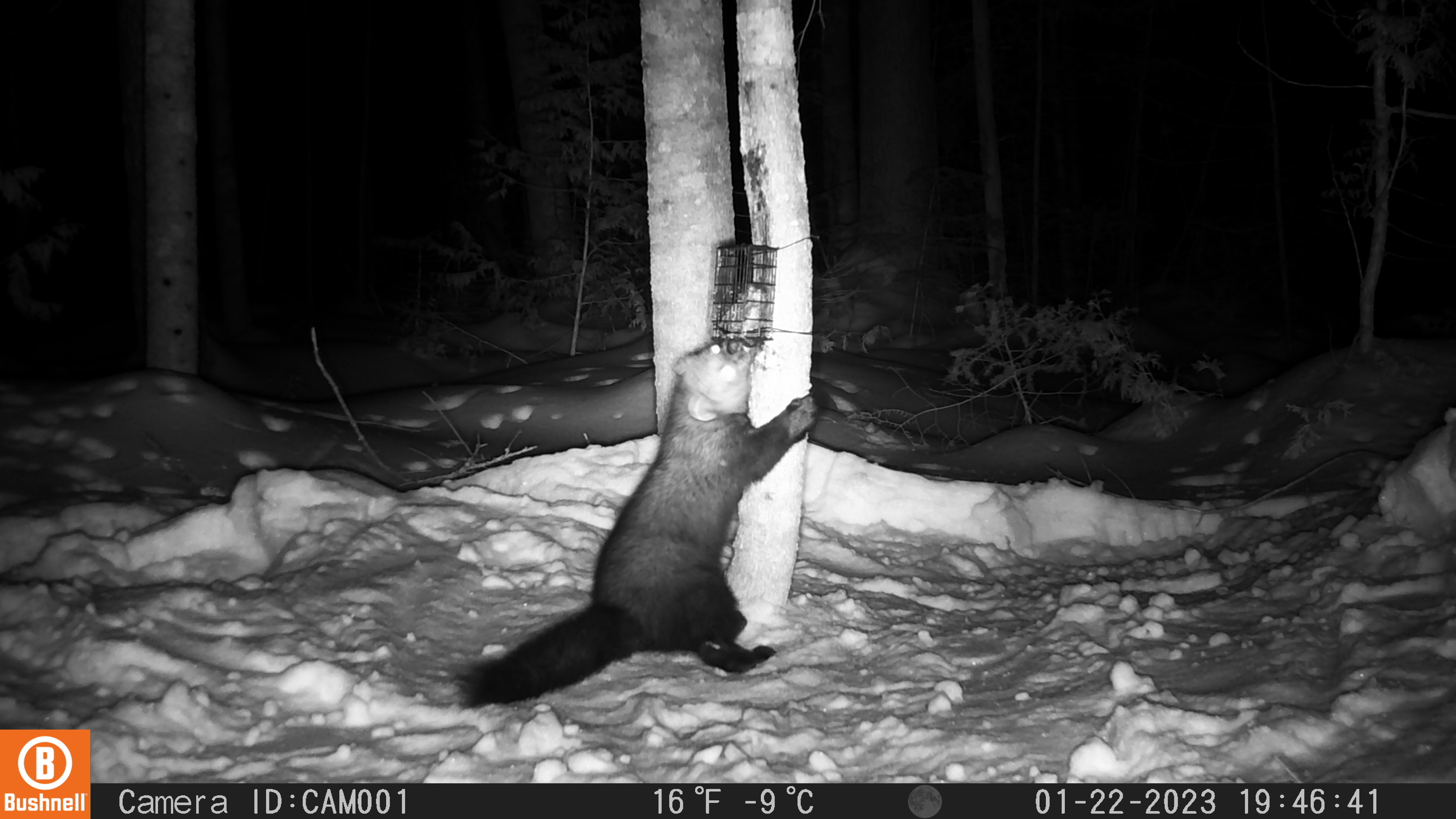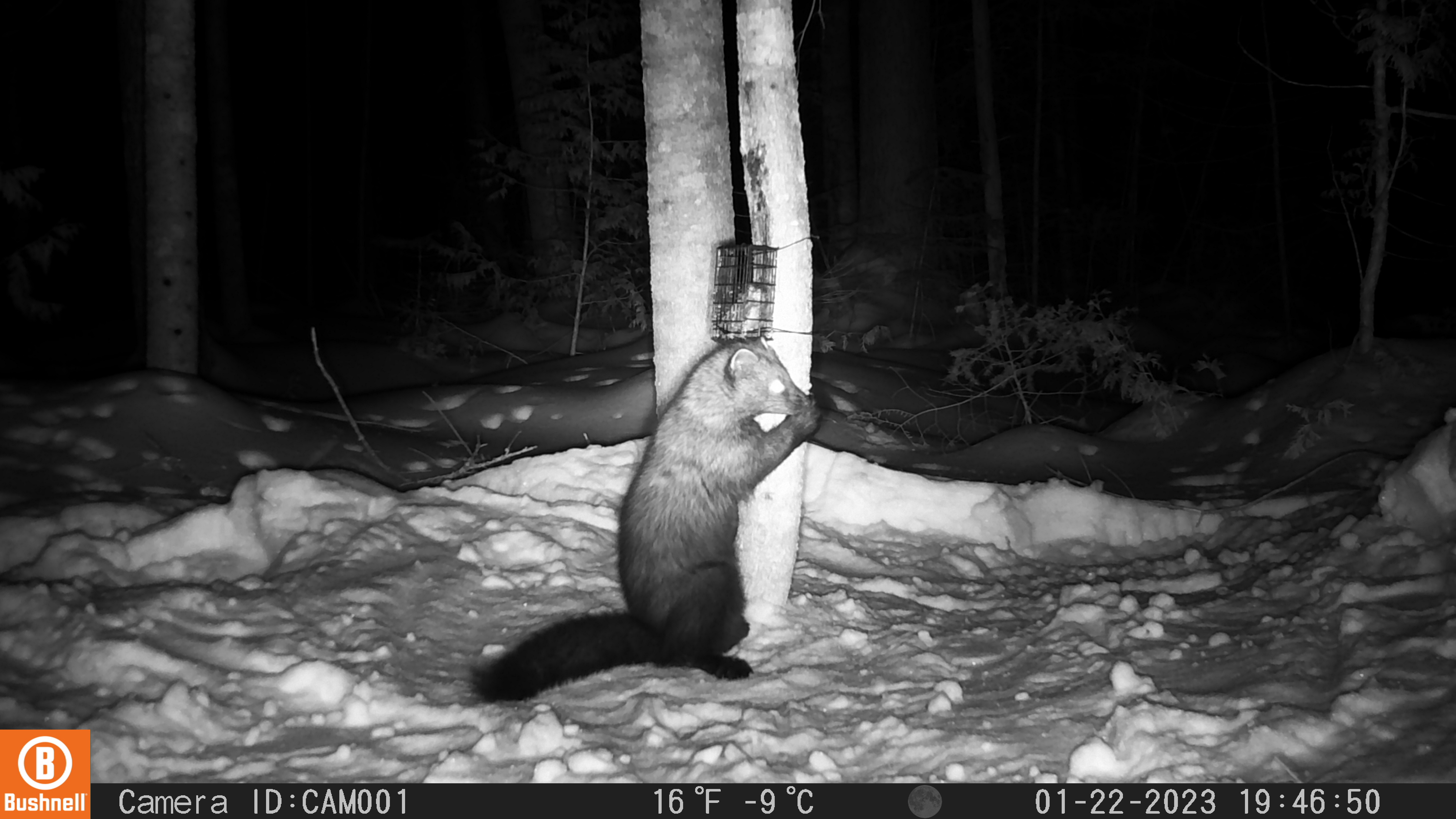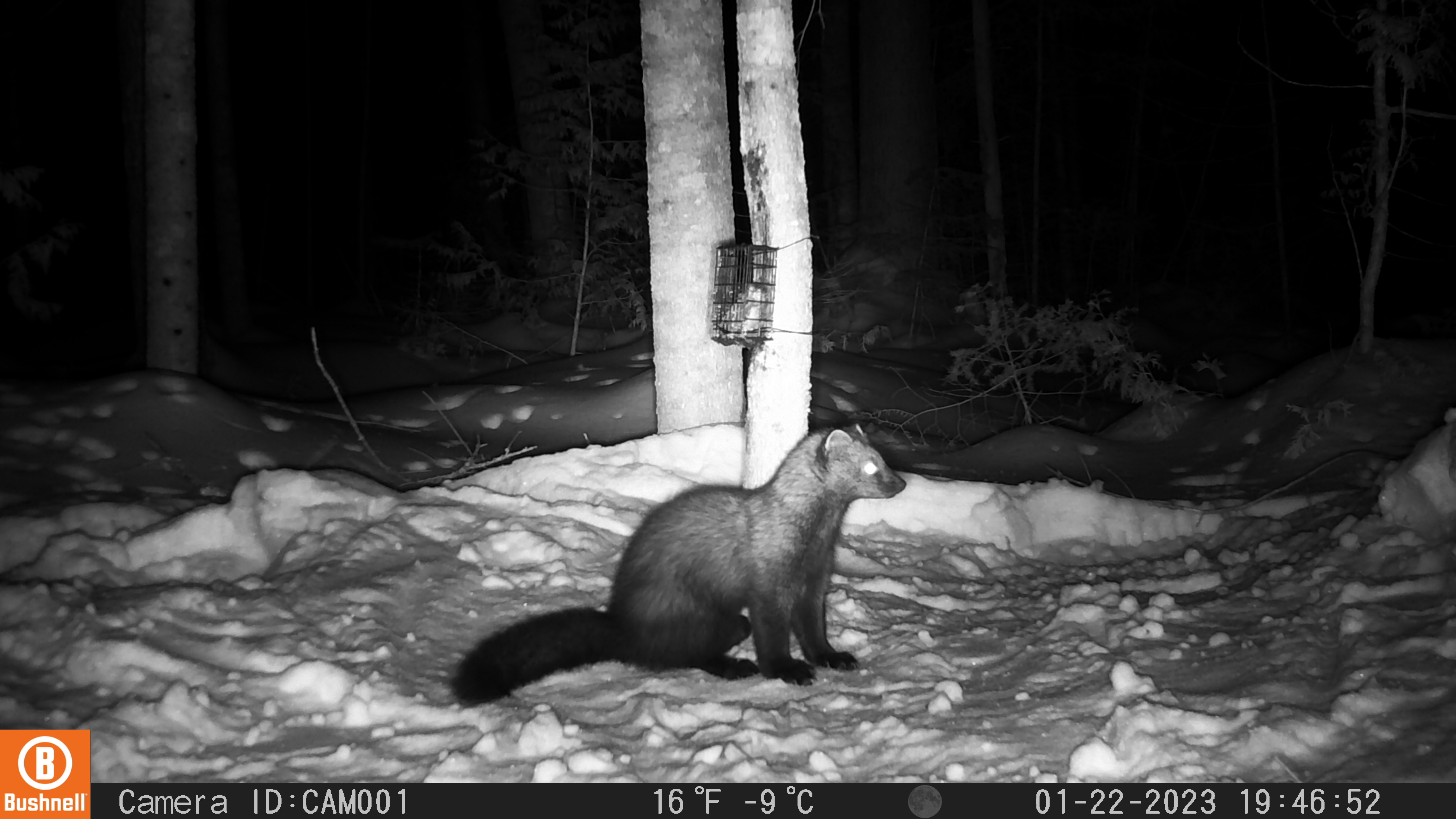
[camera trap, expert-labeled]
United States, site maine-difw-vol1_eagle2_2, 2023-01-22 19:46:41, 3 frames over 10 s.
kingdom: Animalia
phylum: Chordata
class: Mammalia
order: Carnivora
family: Mustelidae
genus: Pekania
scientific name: Pekania pennanti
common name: fisher